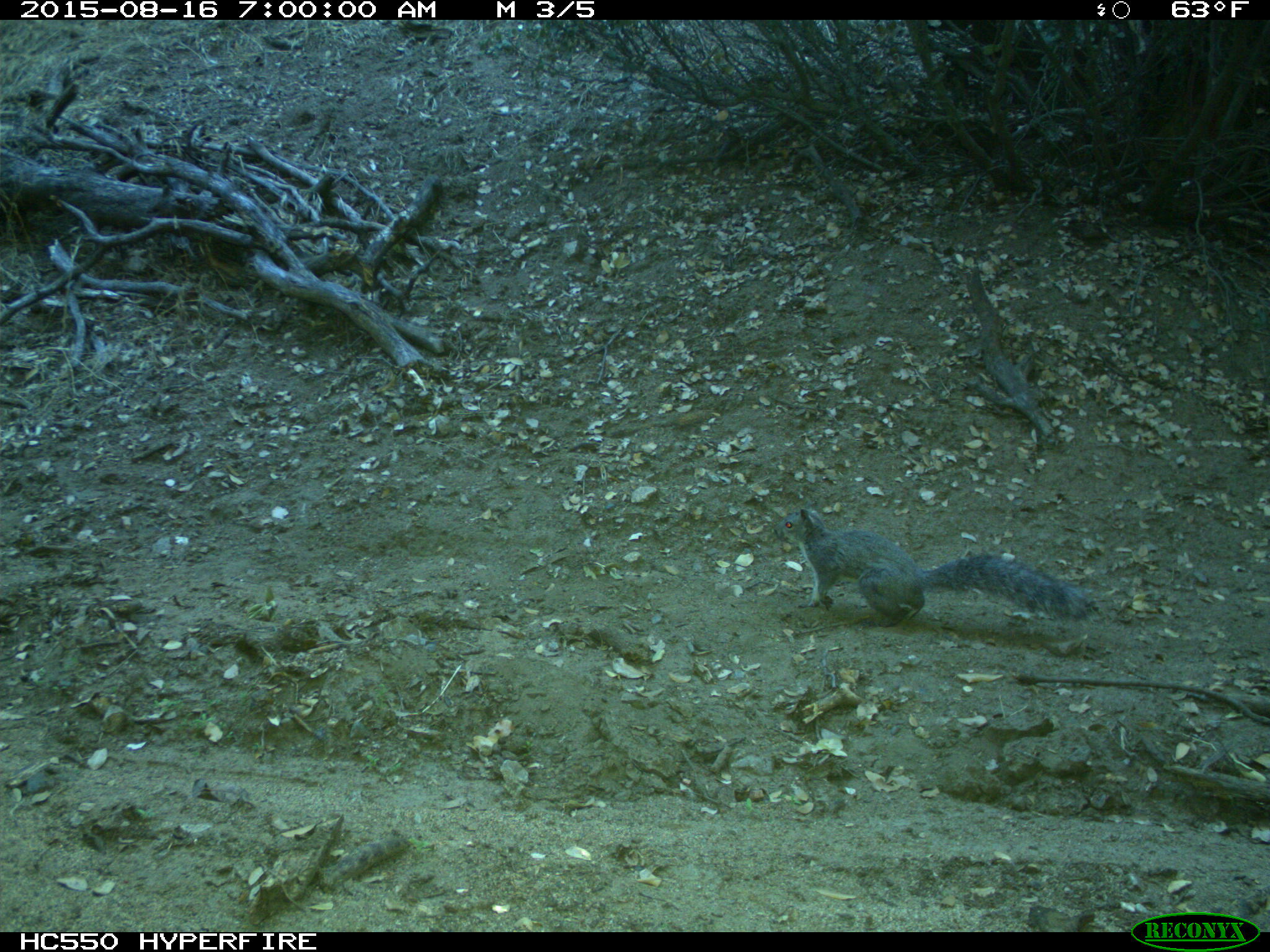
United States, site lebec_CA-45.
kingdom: Animalia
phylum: Chordata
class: Mammalia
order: Rodentia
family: Sciuridae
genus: Sciurus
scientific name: Sciurus carolinensis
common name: eastern gray squirrel